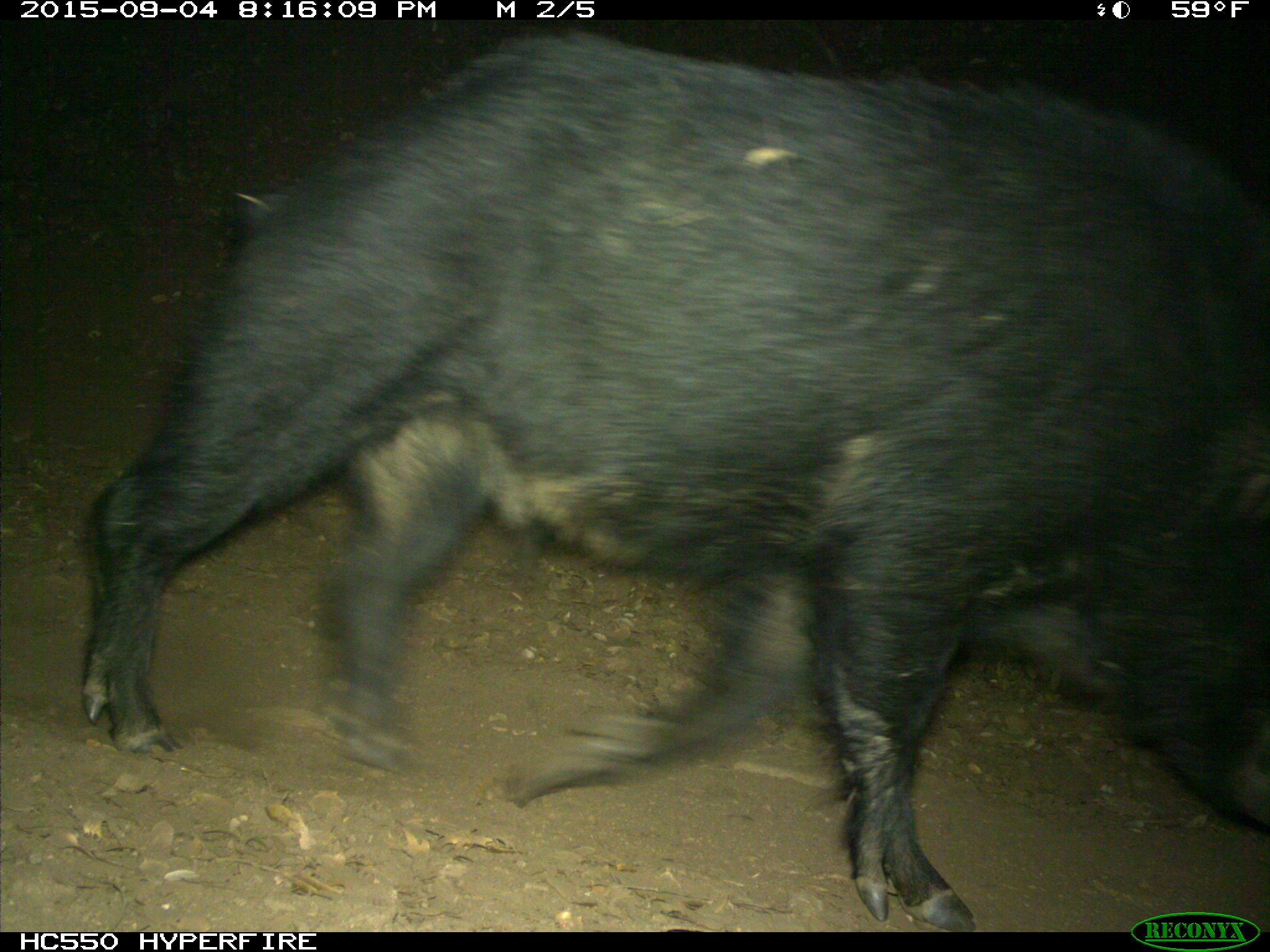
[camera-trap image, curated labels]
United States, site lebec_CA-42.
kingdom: Animalia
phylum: Chordata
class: Mammalia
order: Artiodactyla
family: Suidae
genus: Sus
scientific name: Sus scrofa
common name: wild boar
Sus scrofa (wild boar).